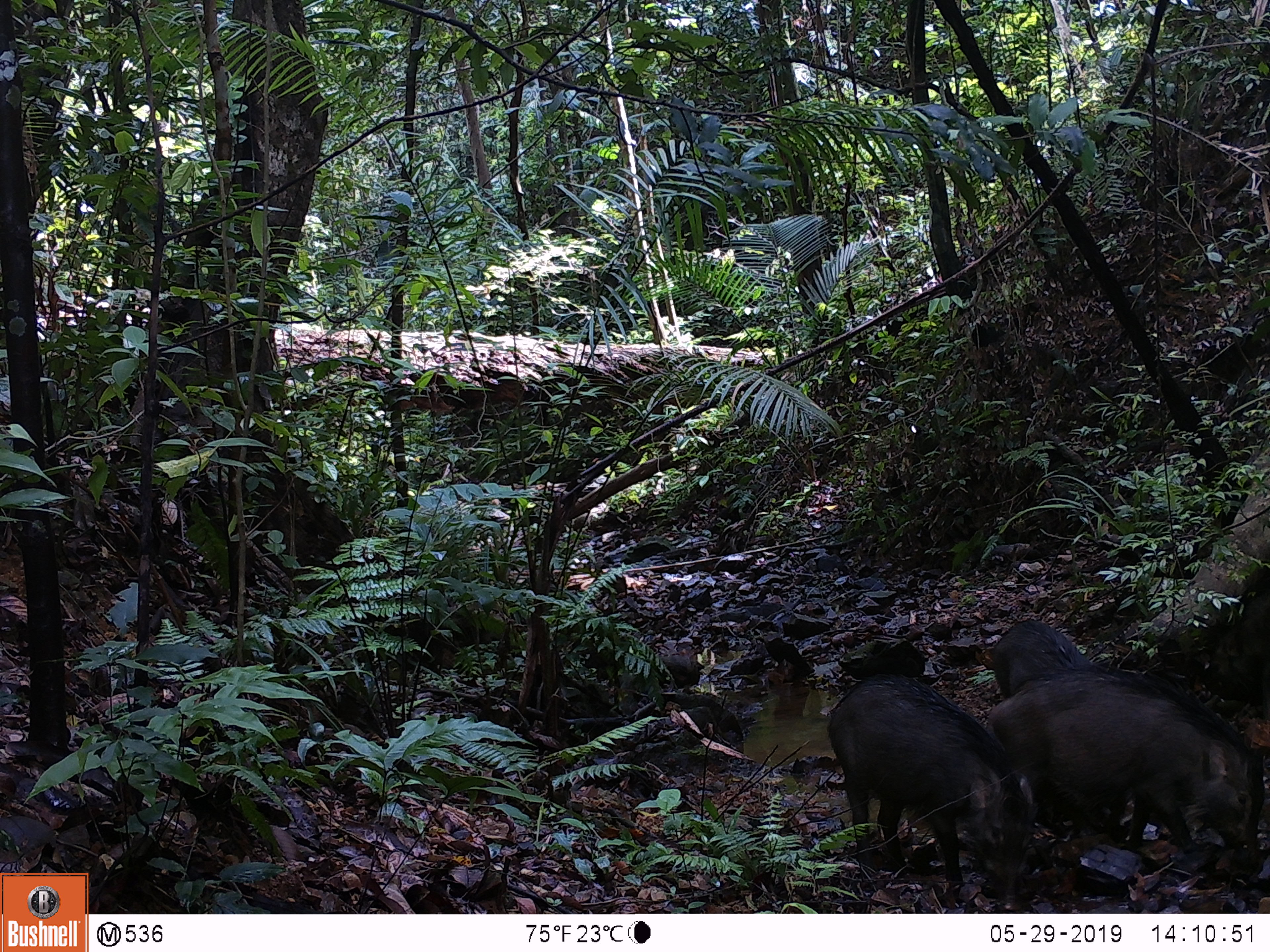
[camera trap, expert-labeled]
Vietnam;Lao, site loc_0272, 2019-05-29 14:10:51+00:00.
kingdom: Animalia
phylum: Chordata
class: Mammalia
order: Artiodactyla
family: Suidae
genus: Sus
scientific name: Sus scrofa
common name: eurasian wild pig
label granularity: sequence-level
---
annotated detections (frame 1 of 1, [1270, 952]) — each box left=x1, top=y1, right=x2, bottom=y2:
eurasian wild pig: left=983, top=665, right=1261, bottom=867; left=825, top=673, right=1041, bottom=913; left=991, top=619, right=1097, bottom=702